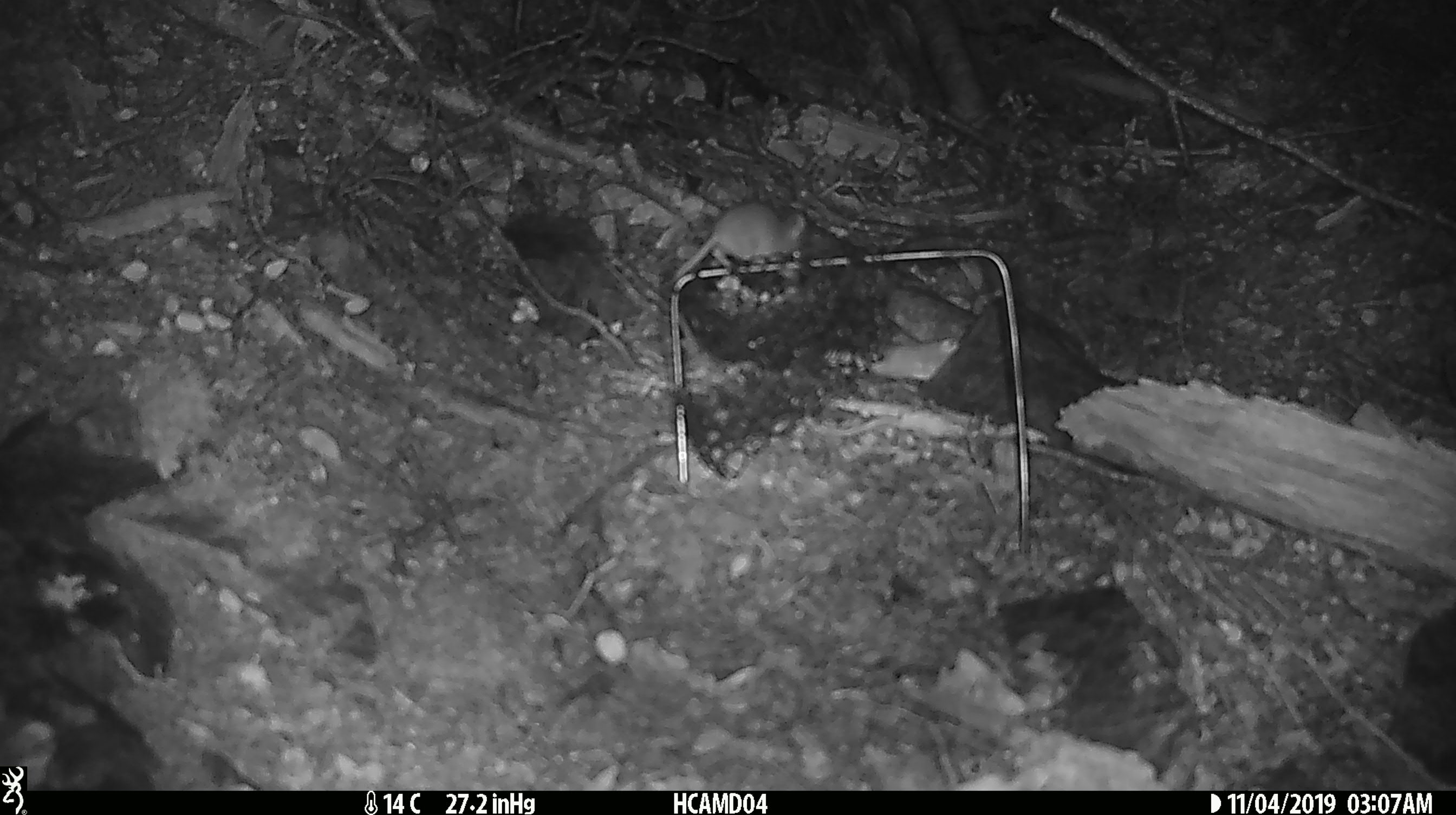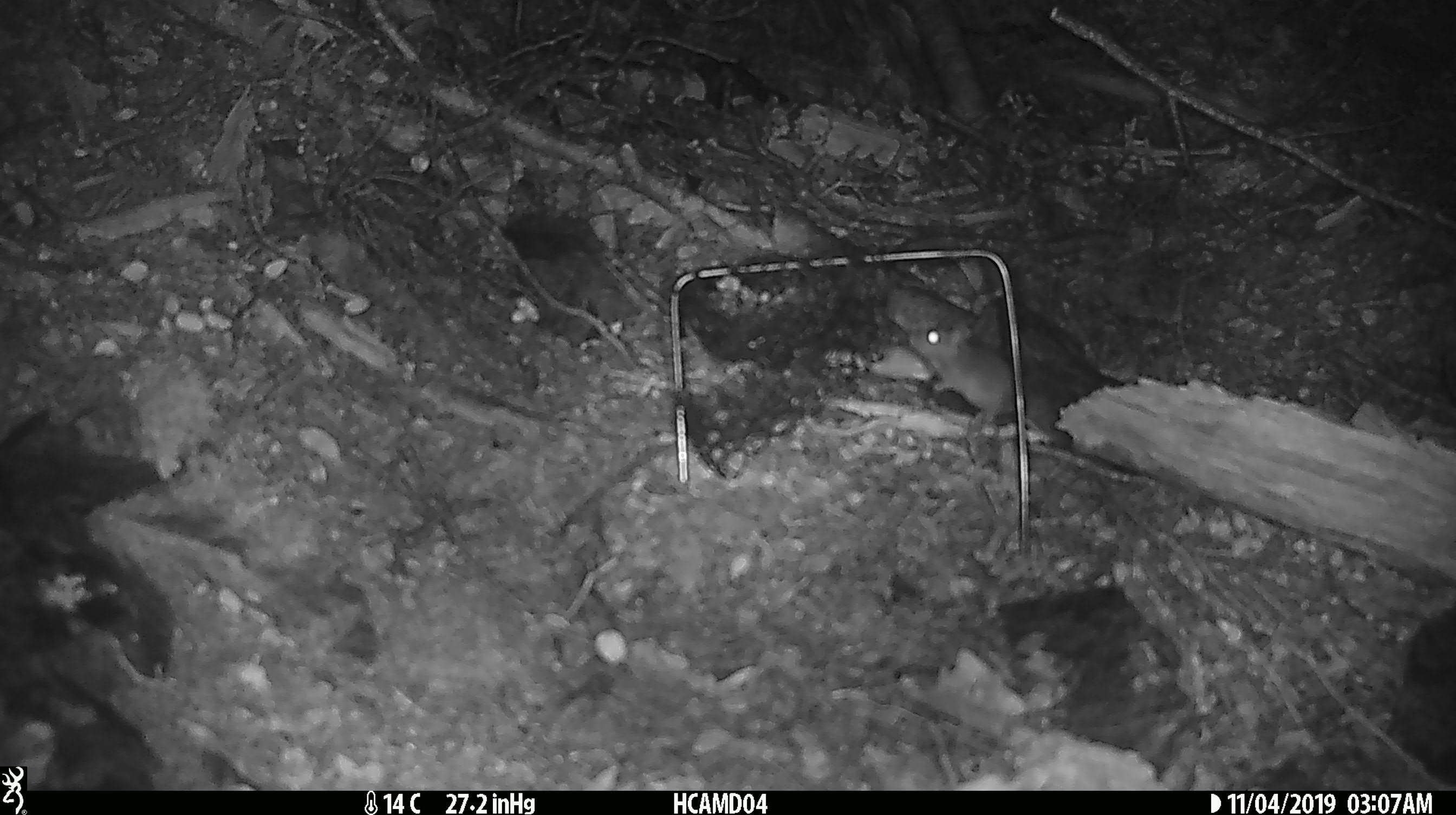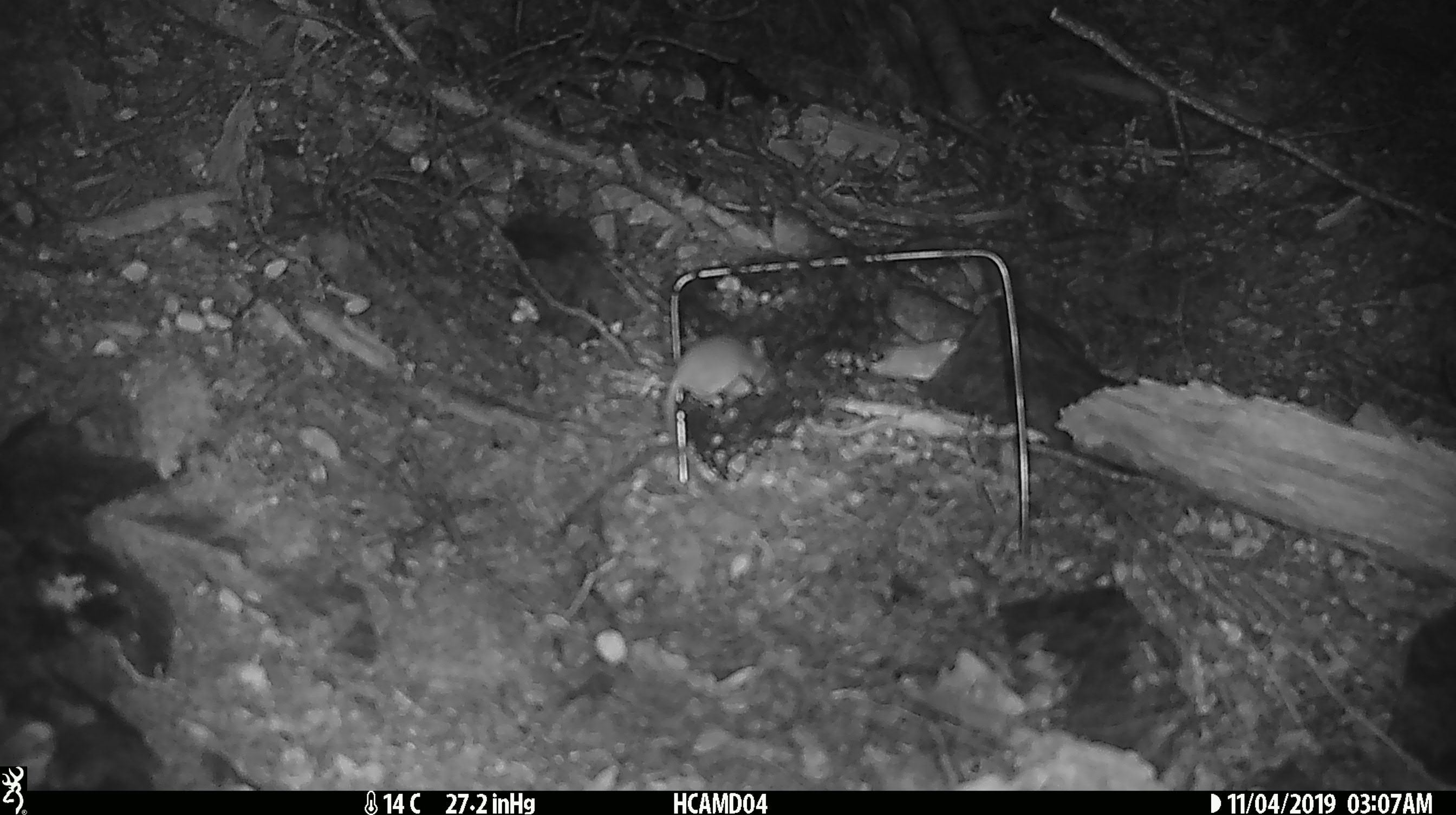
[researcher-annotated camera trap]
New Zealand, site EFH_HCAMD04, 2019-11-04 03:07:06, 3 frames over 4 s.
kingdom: Animalia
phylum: Chordata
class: Mammalia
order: Rodentia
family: Muridae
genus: Mus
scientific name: Mus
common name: mouse